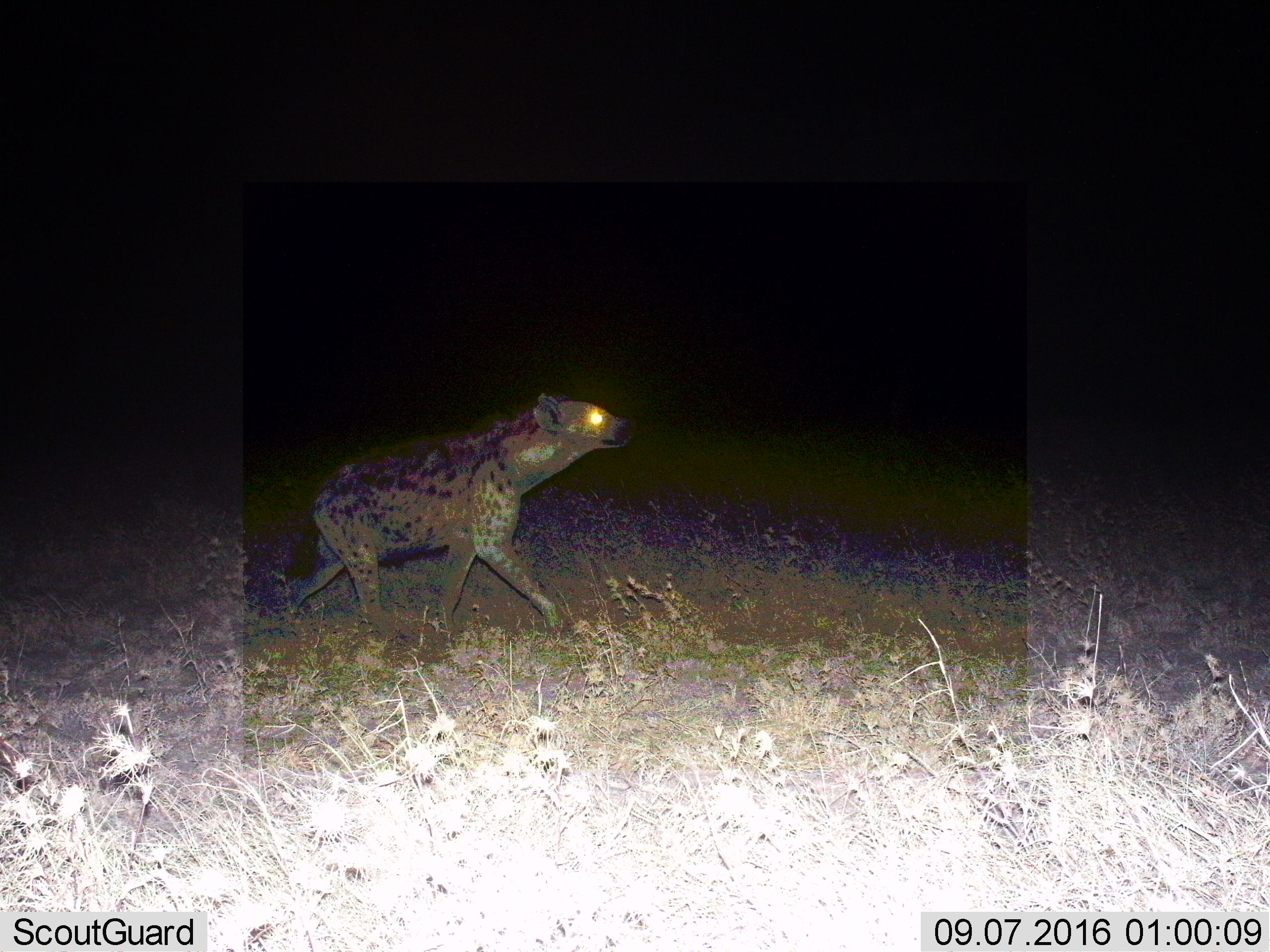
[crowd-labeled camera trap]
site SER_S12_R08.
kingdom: Animalia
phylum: Chordata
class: Mammalia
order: Carnivora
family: Hyaenidae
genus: Crocuta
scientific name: Crocuta crocuta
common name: spotted hyena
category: hyenaspotted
Hyenaspotted (spotted hyena) (Crocuta crocuta), count 1. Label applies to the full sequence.